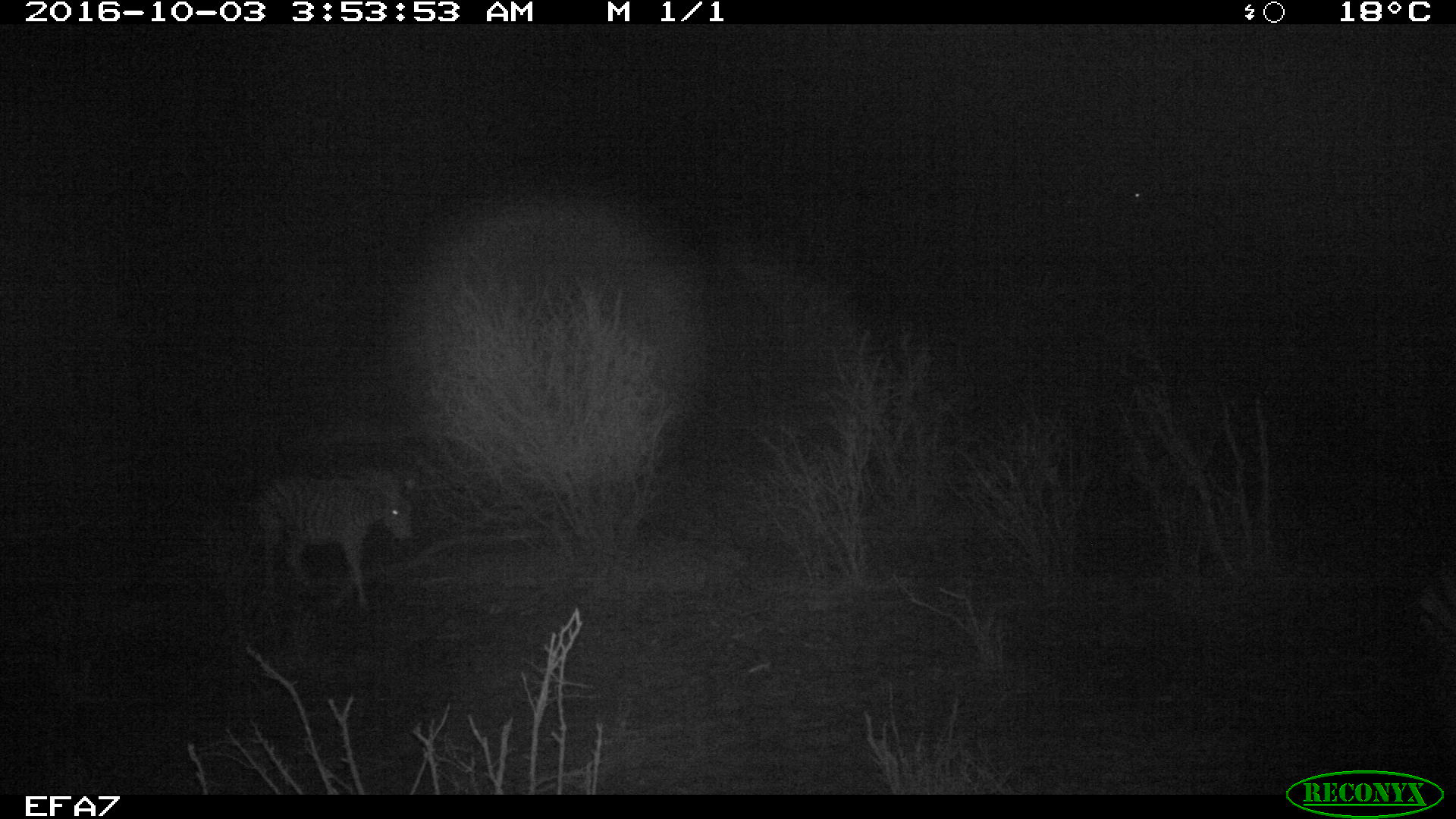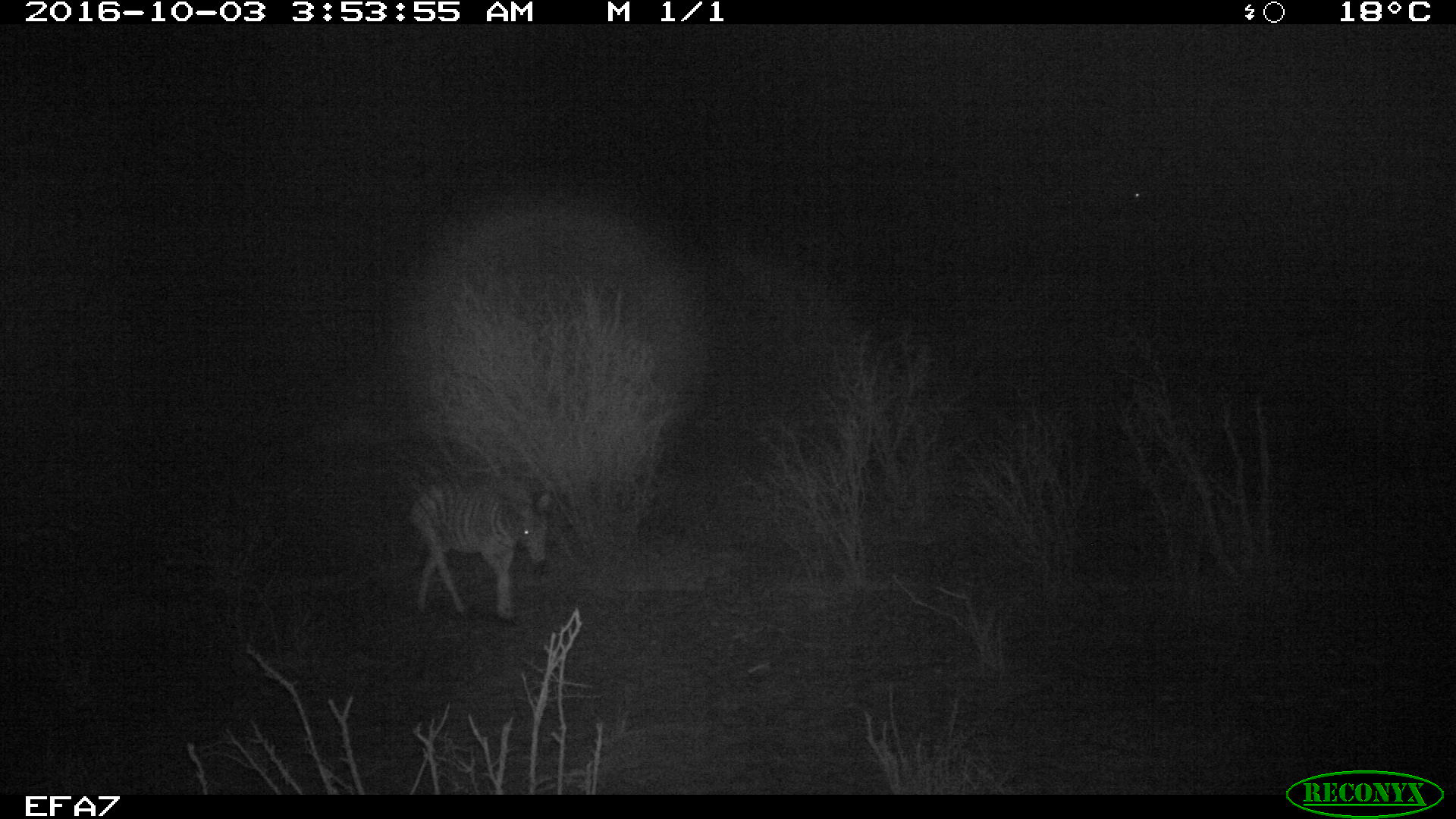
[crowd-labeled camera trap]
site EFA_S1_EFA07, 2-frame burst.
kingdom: Animalia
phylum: Chordata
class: Mammalia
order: Perissodactyla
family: Equidae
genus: Equus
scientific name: Equus quagga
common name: plains zebra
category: zebraplains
Zebraplains (plains zebra) (Equus quagga), count 1. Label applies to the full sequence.